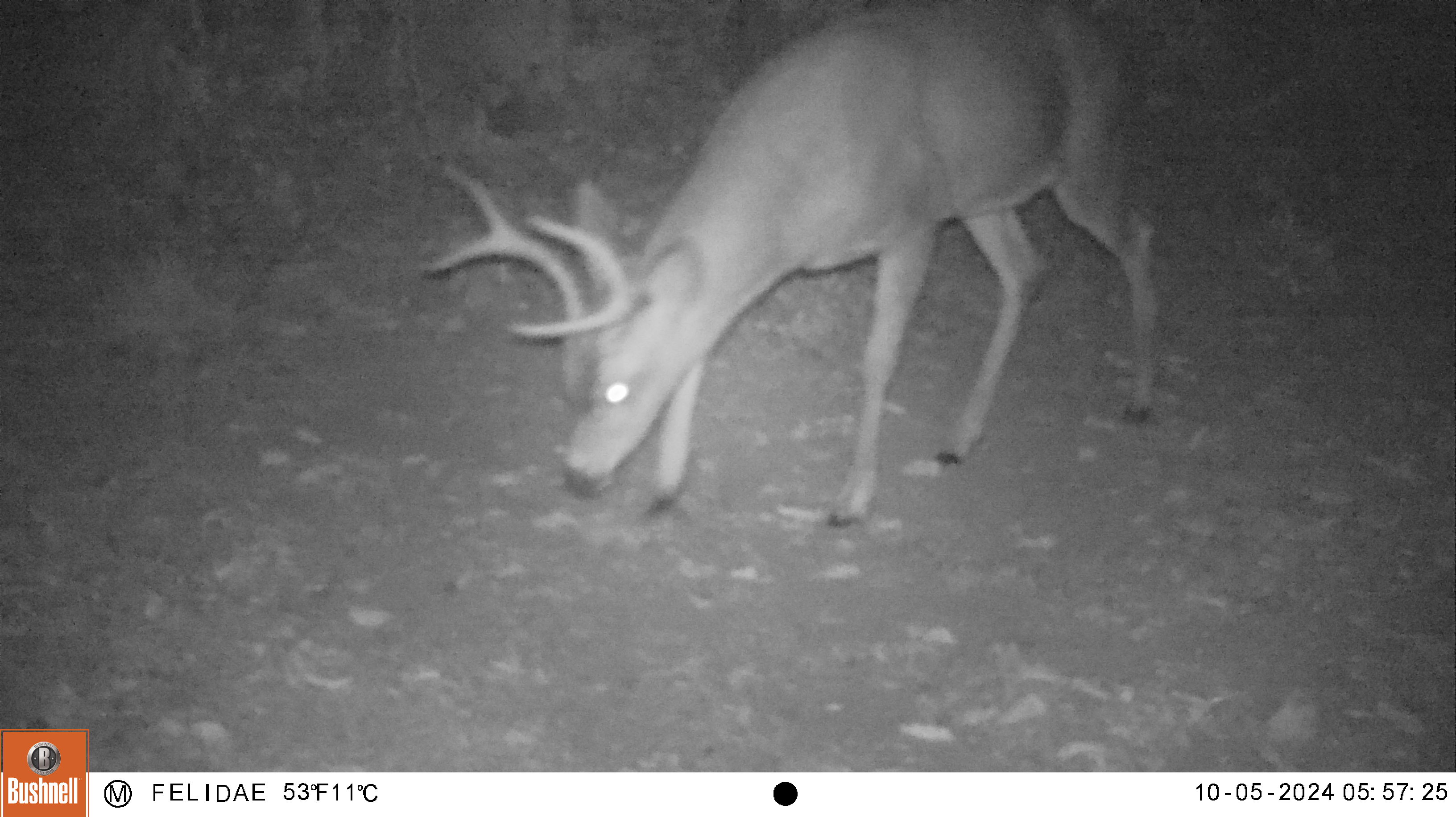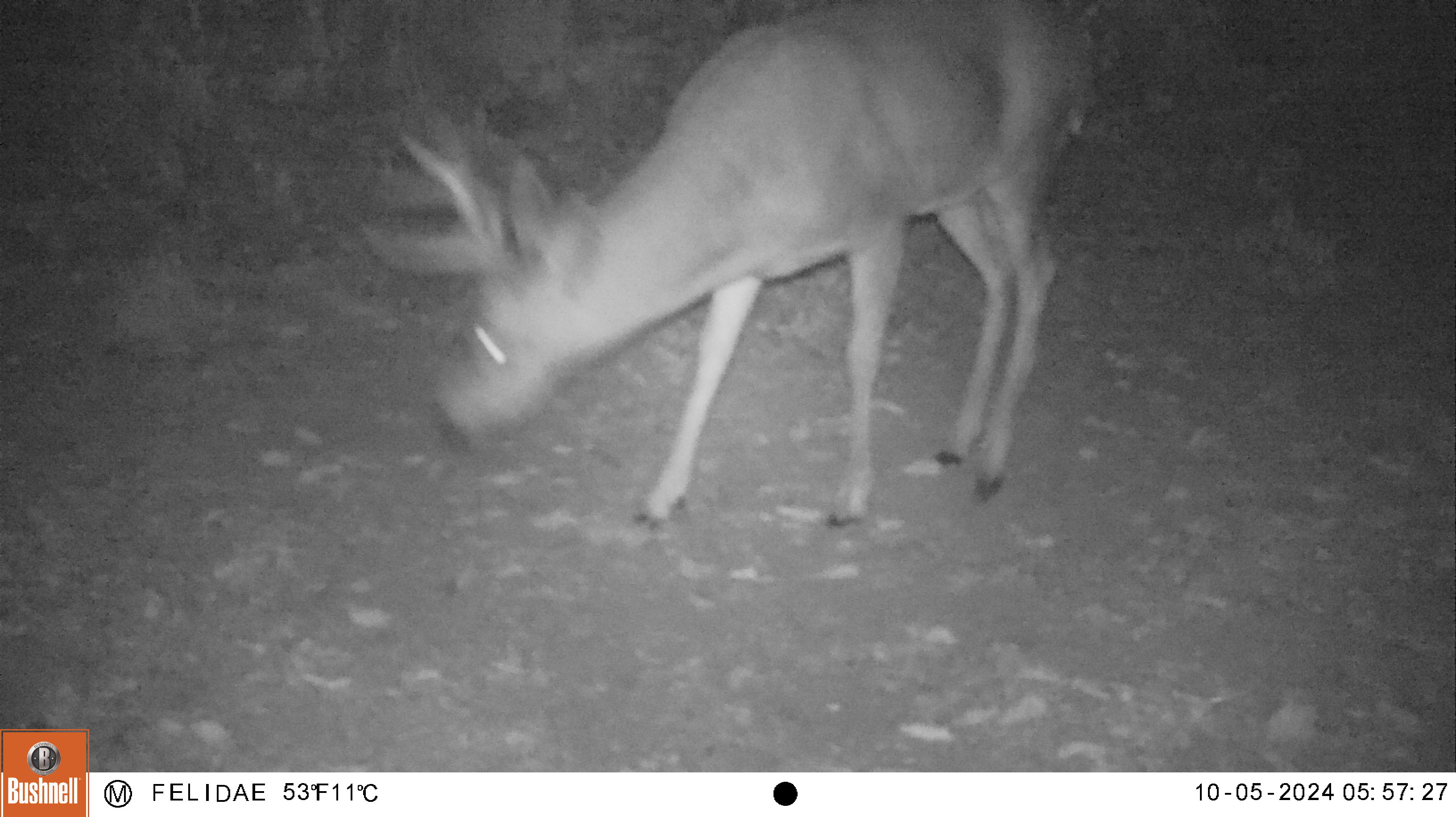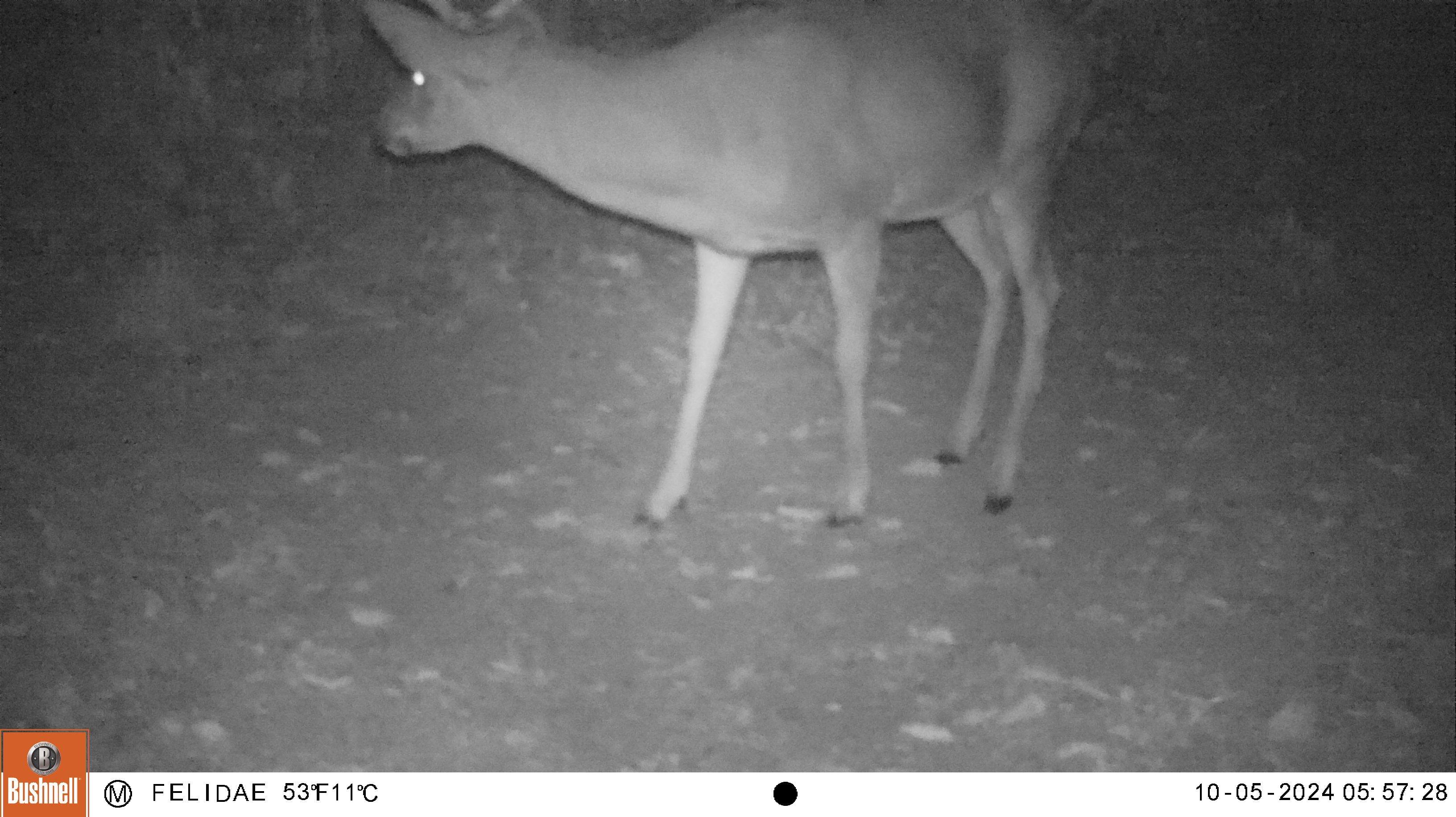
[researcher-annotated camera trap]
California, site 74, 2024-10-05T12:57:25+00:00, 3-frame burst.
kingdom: Animalia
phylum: Chordata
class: Mammalia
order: Artiodactyla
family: Cervidae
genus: Odocoileus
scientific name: Odocoileus hemionus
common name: mule deer